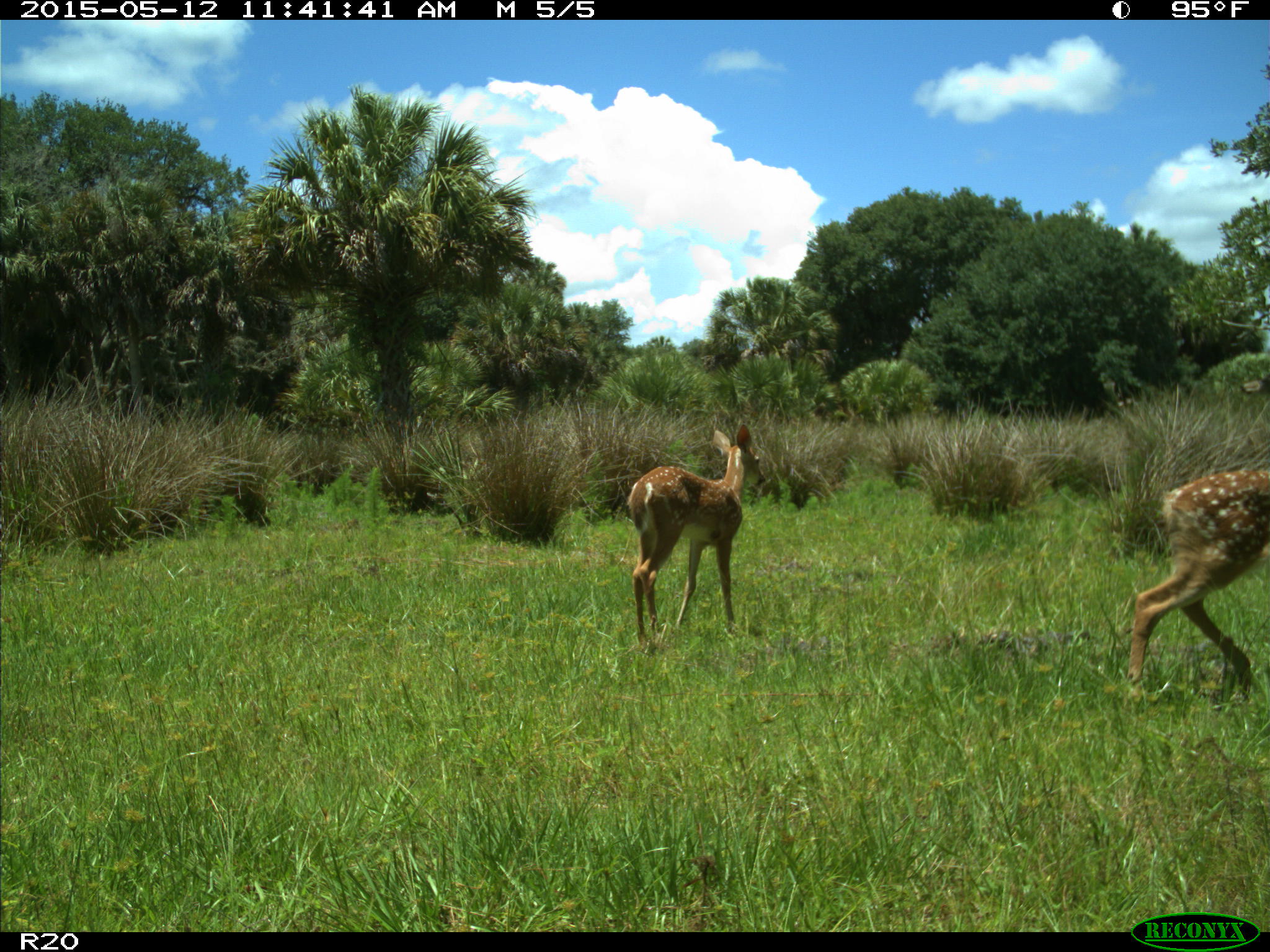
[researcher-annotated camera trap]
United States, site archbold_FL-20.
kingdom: Animalia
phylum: Chordata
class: Mammalia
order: Artiodactyla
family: Cervidae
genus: Odocoileus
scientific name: Odocoileus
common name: deer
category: unidentified deer